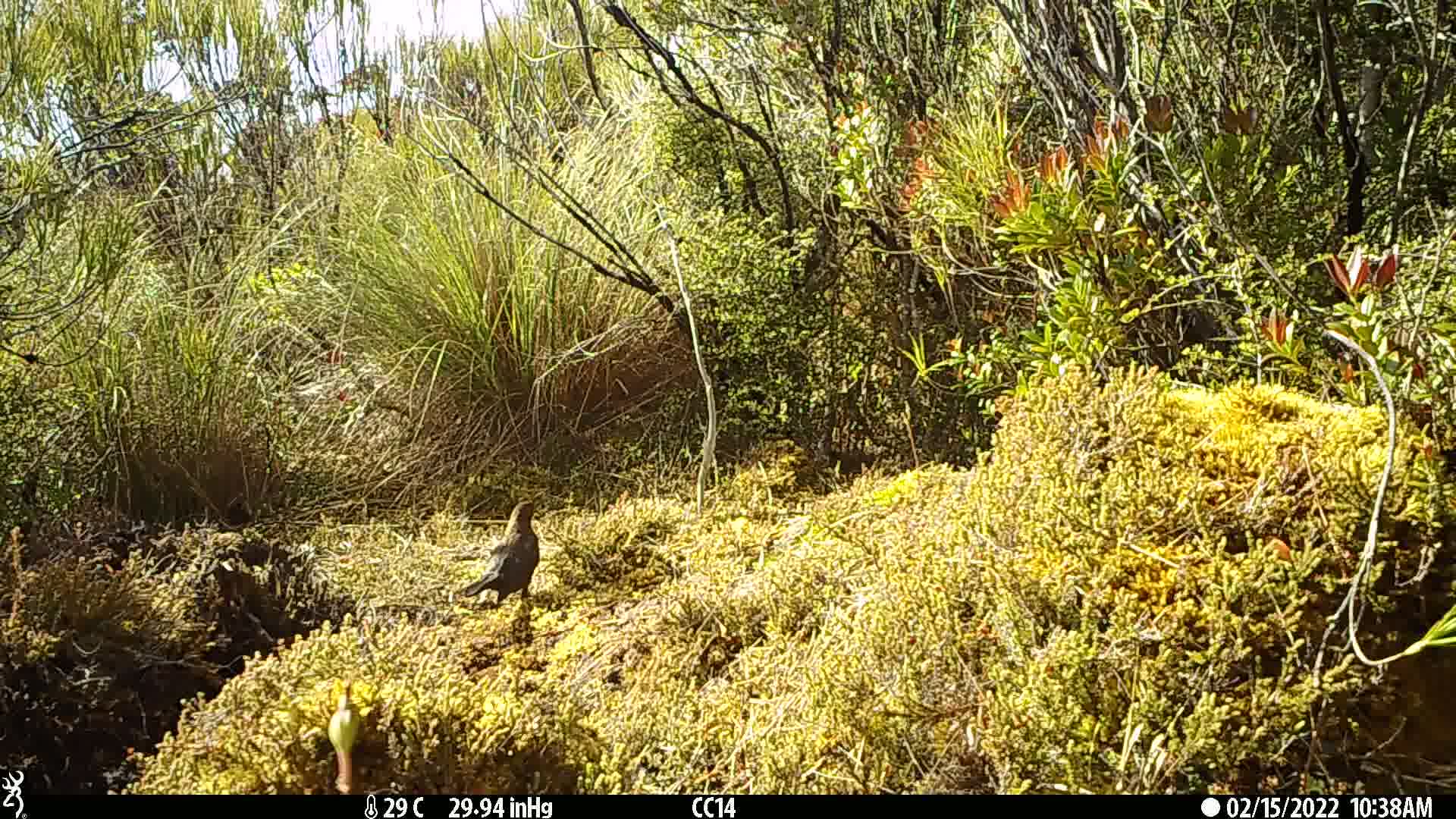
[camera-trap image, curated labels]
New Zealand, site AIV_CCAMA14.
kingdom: Animalia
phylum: Chordata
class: Aves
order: Passeriformes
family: Turdidae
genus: Turdus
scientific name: Turdus merula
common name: eurasian blackbird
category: blackbird